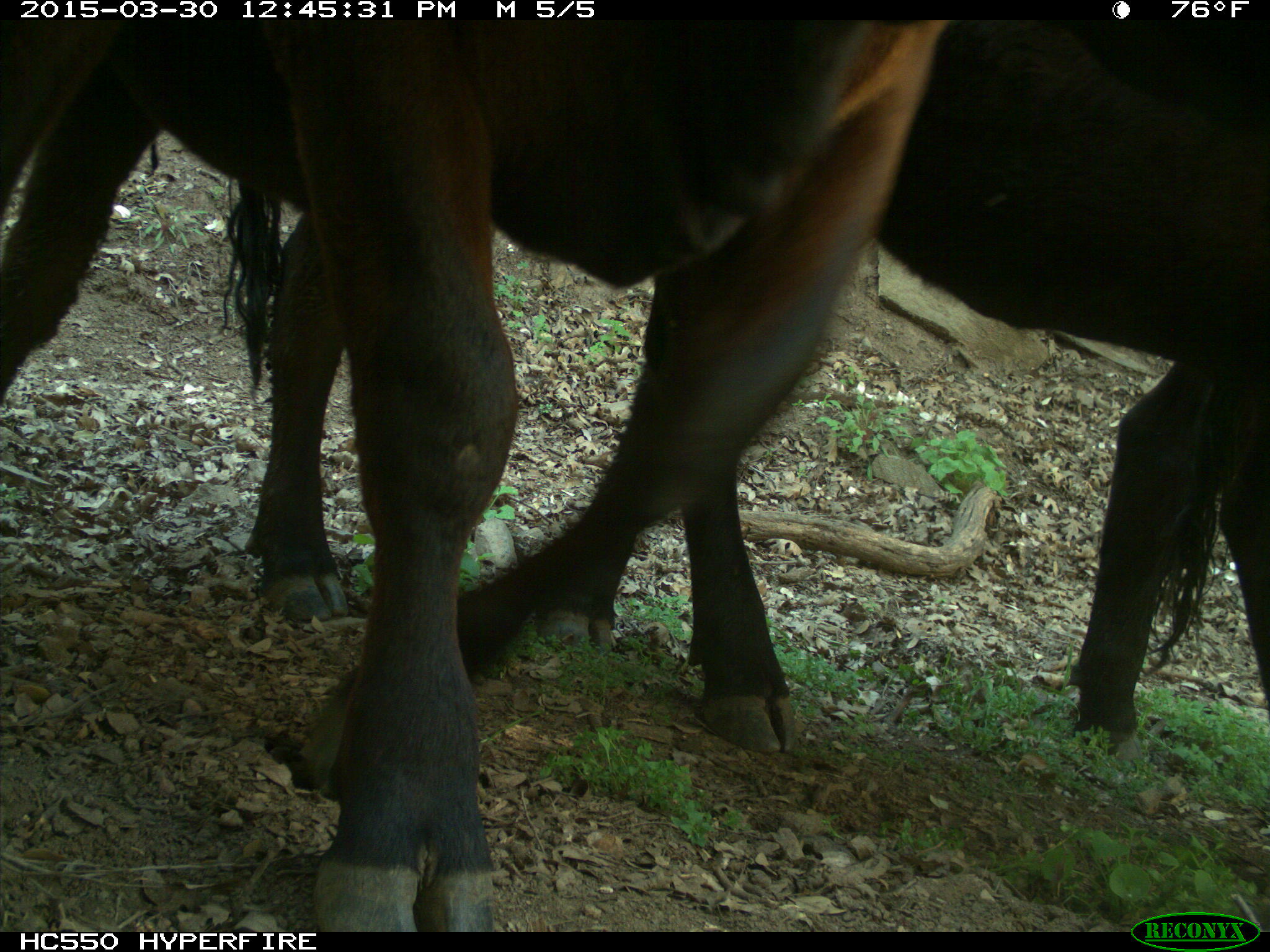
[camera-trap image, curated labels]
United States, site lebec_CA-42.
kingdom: Animalia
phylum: Chordata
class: Mammalia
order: Artiodactyla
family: Bovidae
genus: Bos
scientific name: Bos taurus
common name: domestic cow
Bos taurus (domestic cow).